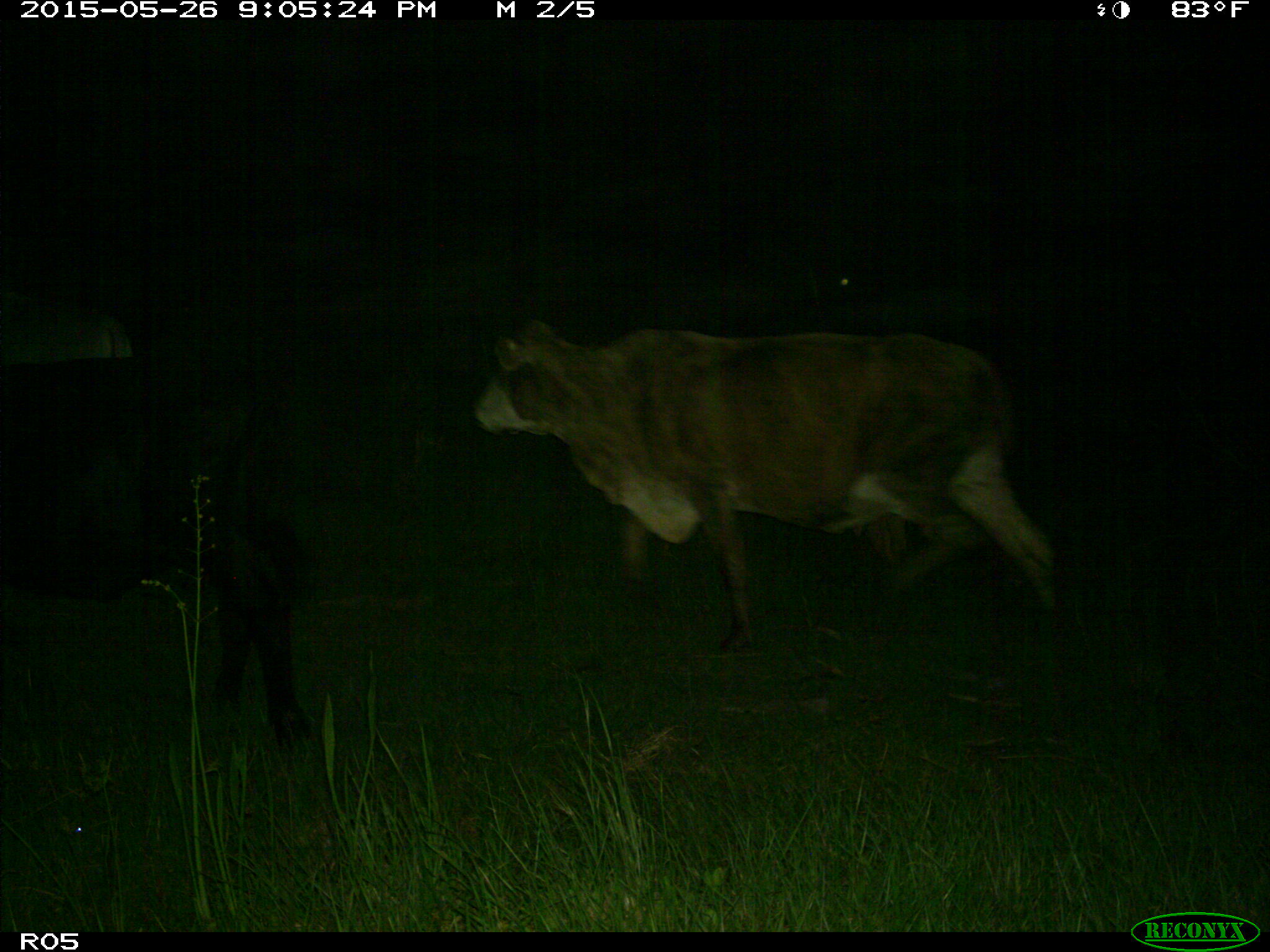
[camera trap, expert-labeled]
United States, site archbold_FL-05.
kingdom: Animalia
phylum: Chordata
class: Mammalia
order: Artiodactyla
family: Bovidae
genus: Bos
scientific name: Bos taurus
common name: domestic cow